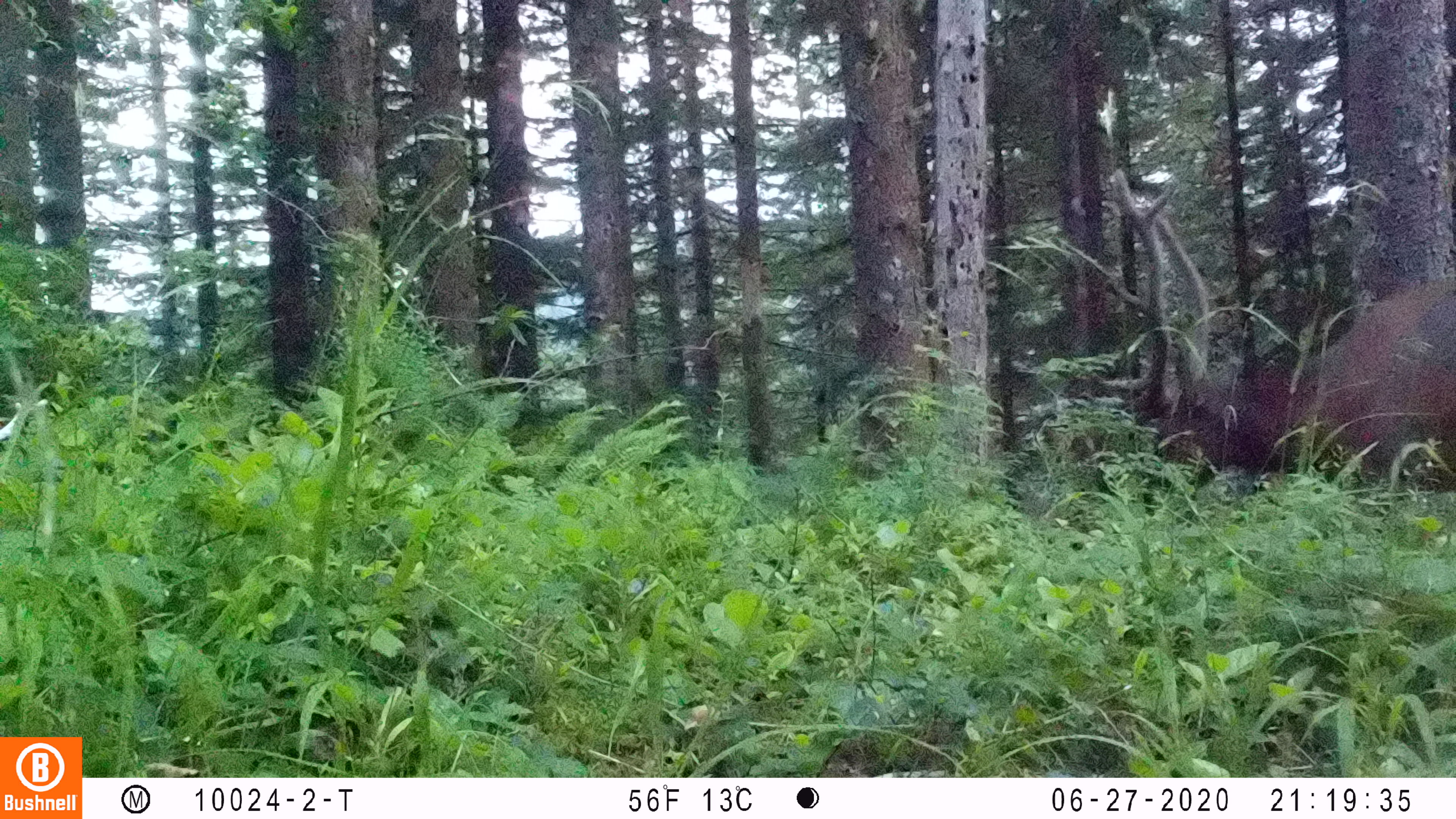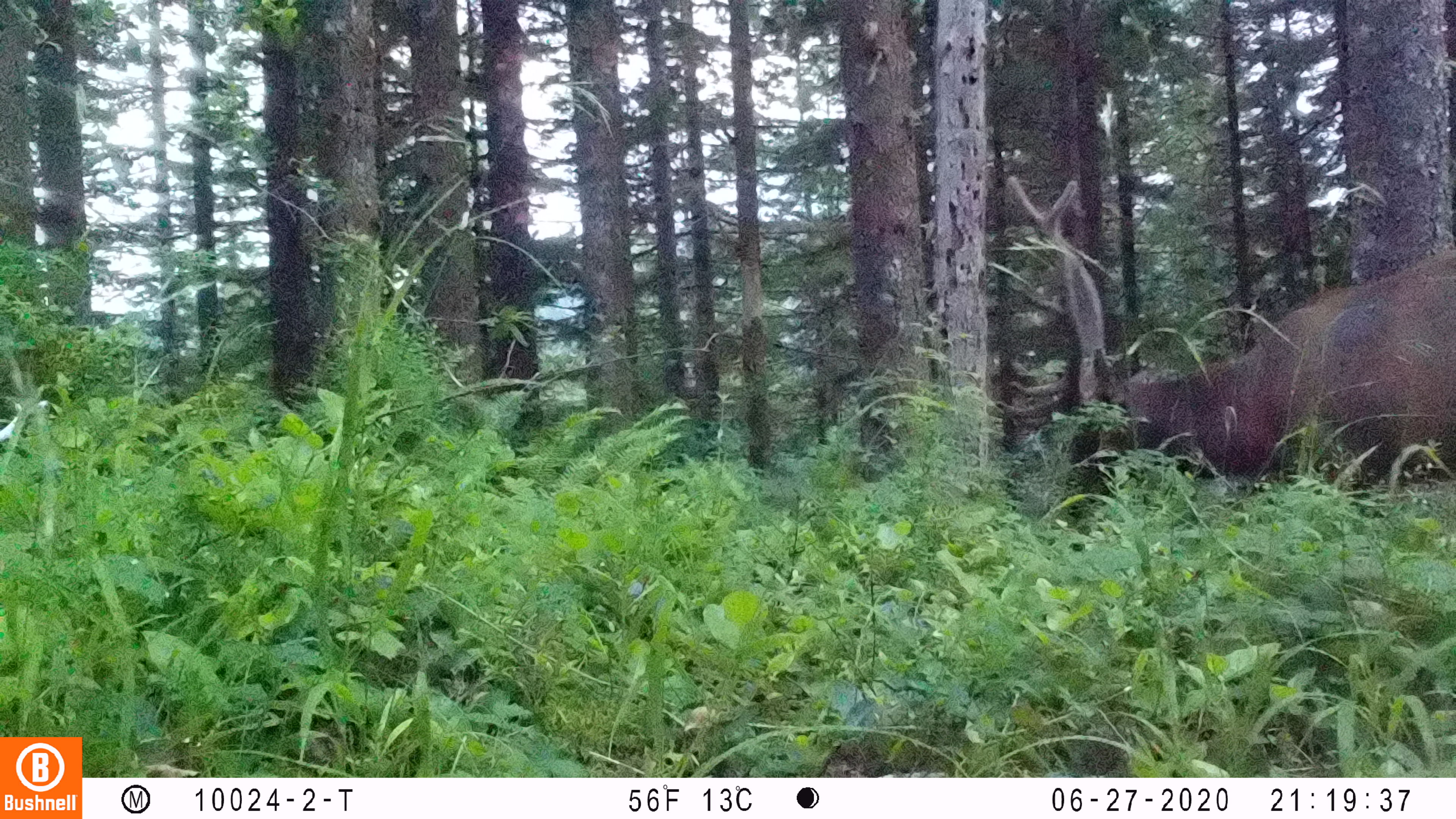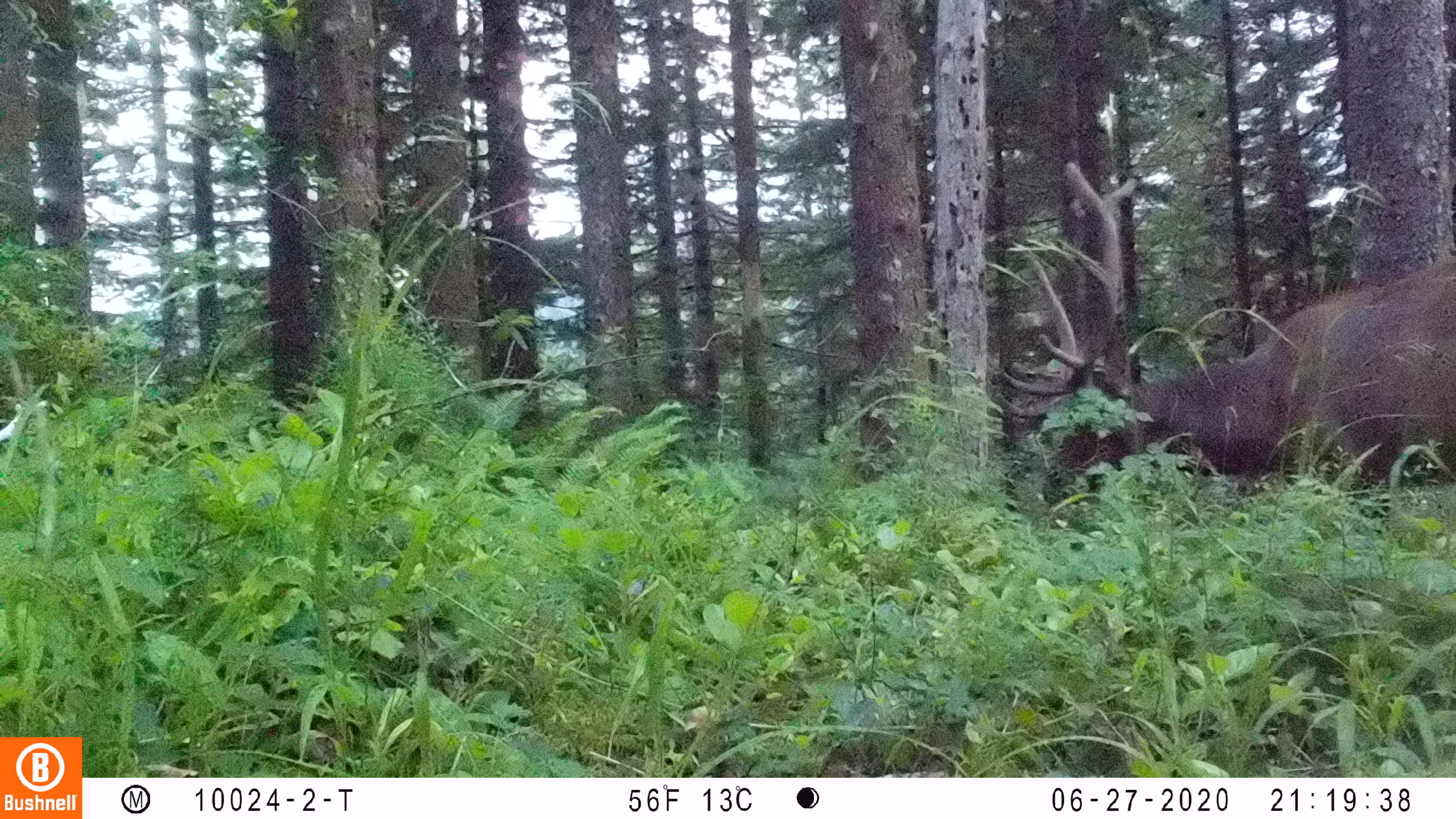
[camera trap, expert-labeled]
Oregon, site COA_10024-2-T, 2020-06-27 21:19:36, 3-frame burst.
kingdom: Animalia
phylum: Chordata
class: Mammalia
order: Artiodactyla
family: Cervidae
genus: Cervus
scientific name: Cervus canadensis roosevelti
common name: roosevelt elk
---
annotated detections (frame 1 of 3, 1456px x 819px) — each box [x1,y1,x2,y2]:
roosevelt elk: [1100,169,1455,514]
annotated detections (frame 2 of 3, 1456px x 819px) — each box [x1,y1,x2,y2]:
roosevelt elk: [998,152,1451,550]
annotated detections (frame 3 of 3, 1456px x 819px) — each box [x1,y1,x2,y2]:
roosevelt elk: [1001,139,1453,510]